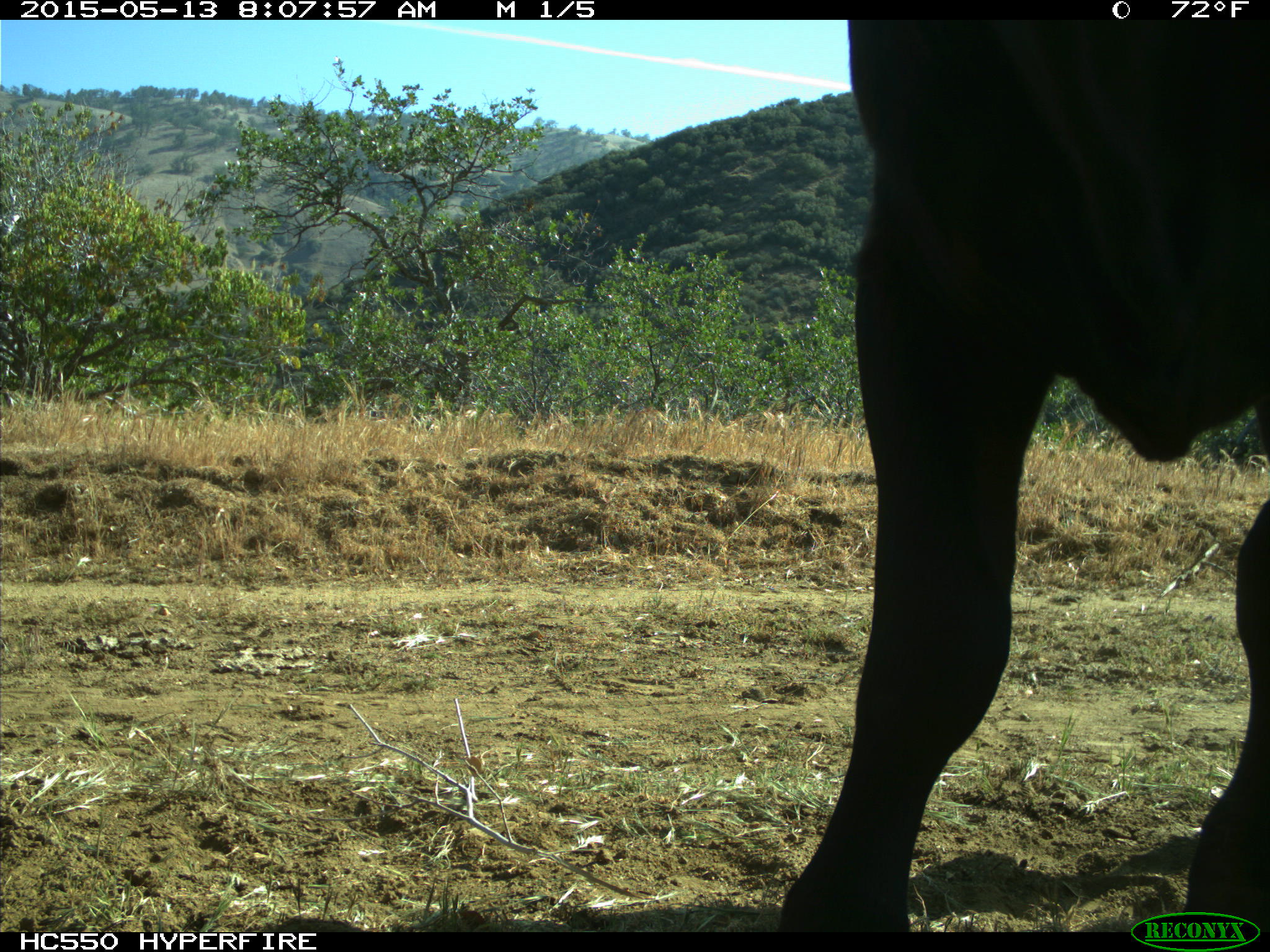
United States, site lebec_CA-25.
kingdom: Animalia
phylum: Chordata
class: Mammalia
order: Artiodactyla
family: Bovidae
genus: Bos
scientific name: Bos taurus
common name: domestic cow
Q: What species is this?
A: Bos taurus (domestic cow).